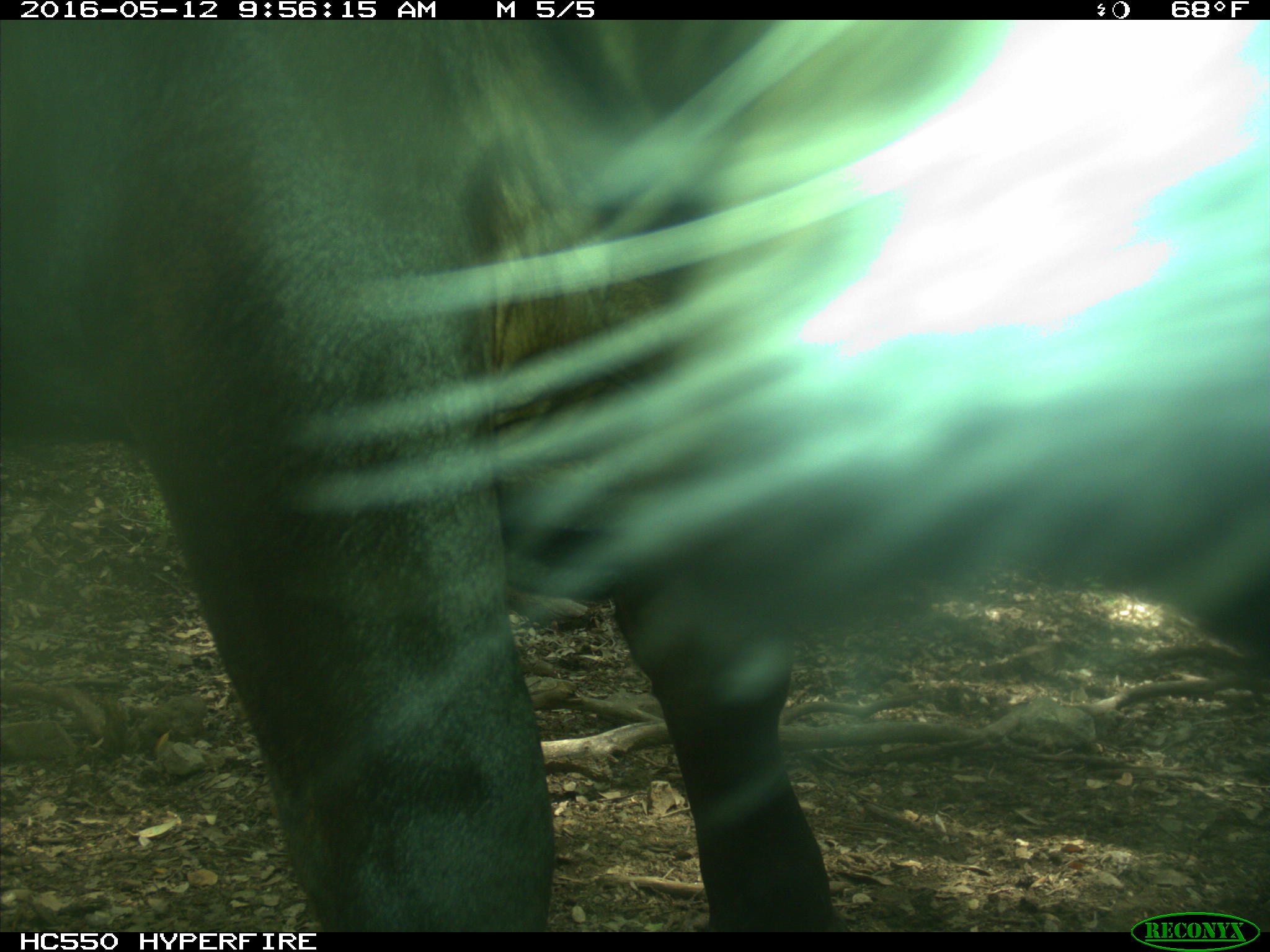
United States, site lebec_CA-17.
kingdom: Animalia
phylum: Chordata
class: Mammalia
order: Artiodactyla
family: Bovidae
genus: Bos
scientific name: Bos taurus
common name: domestic cow